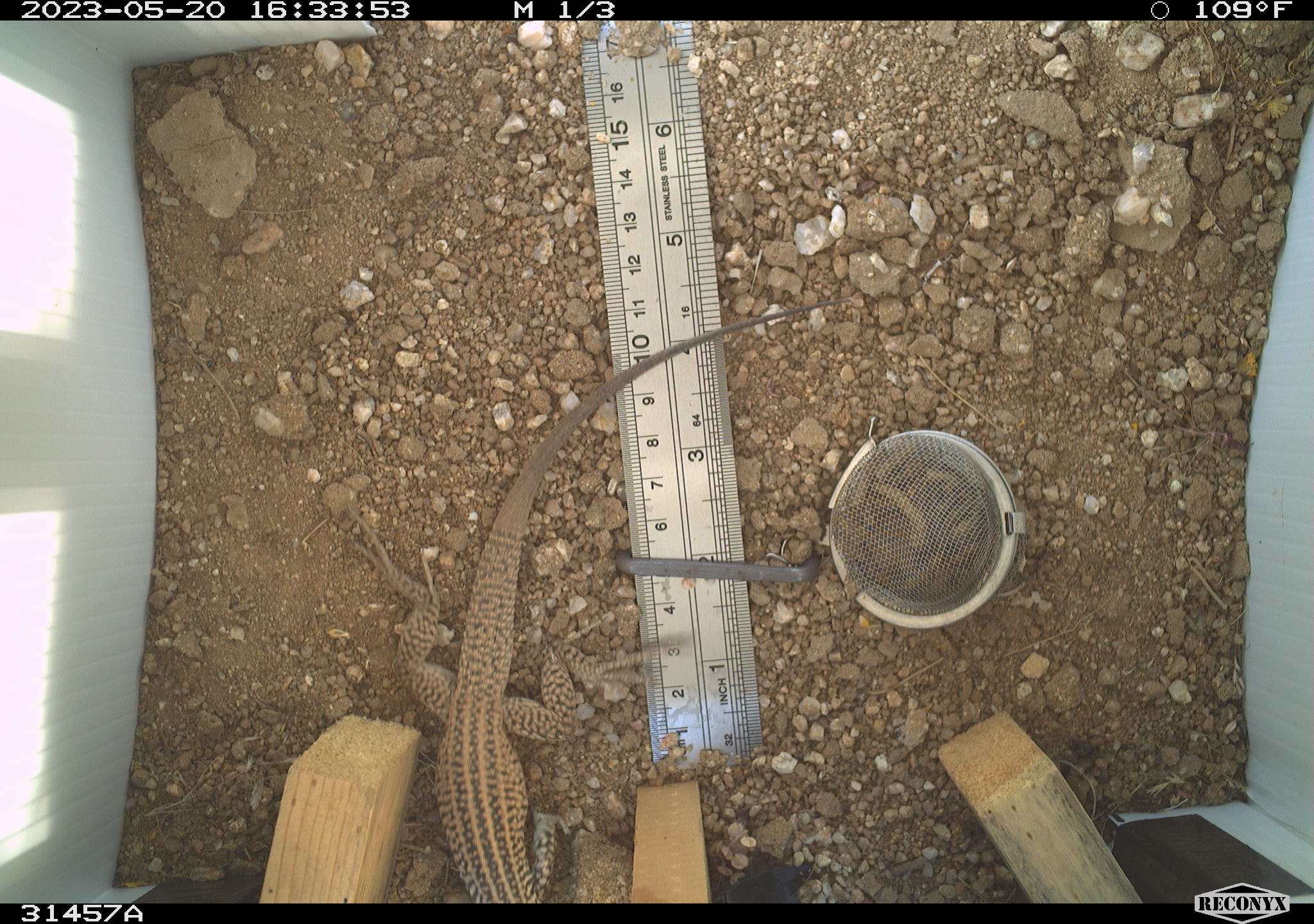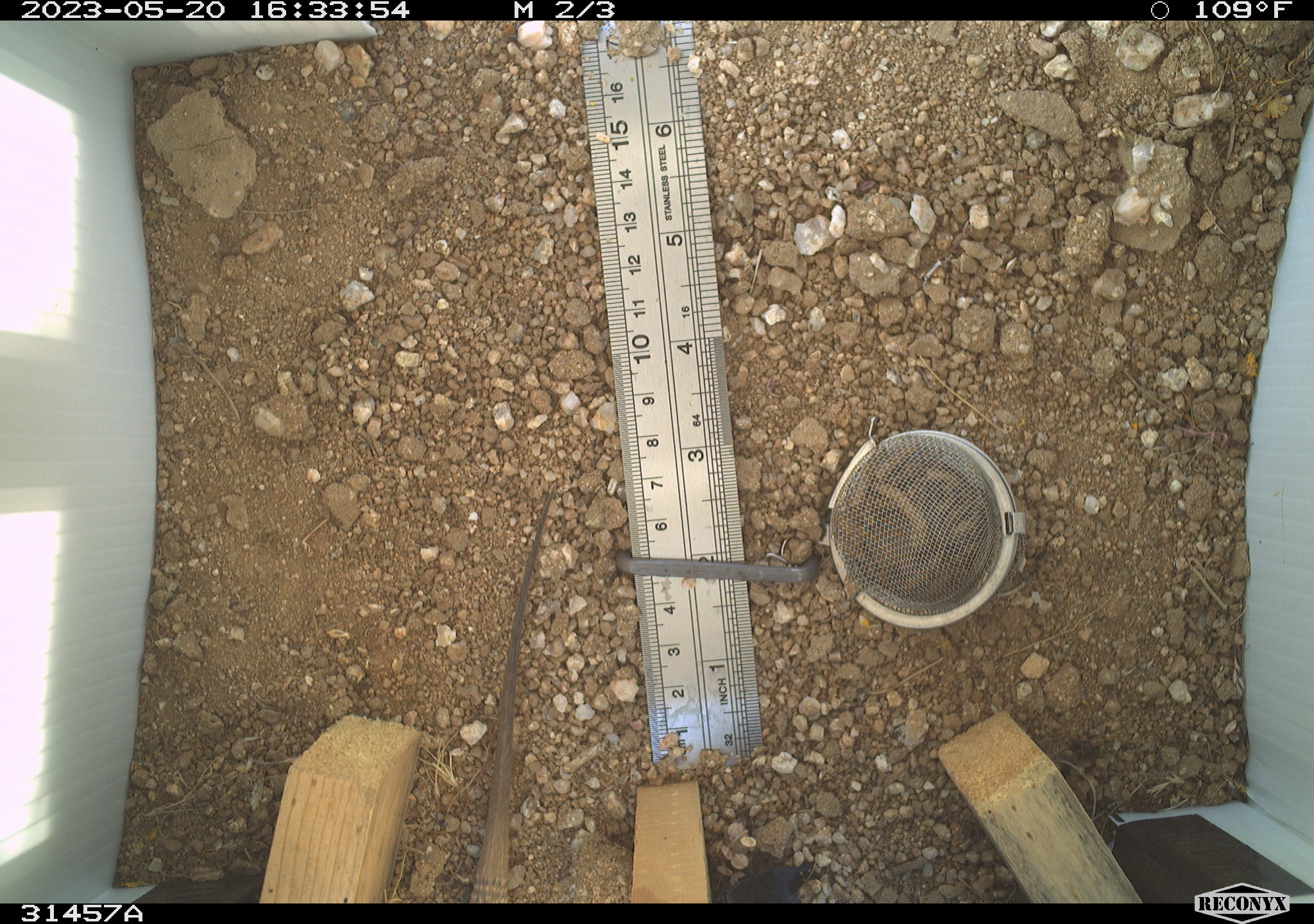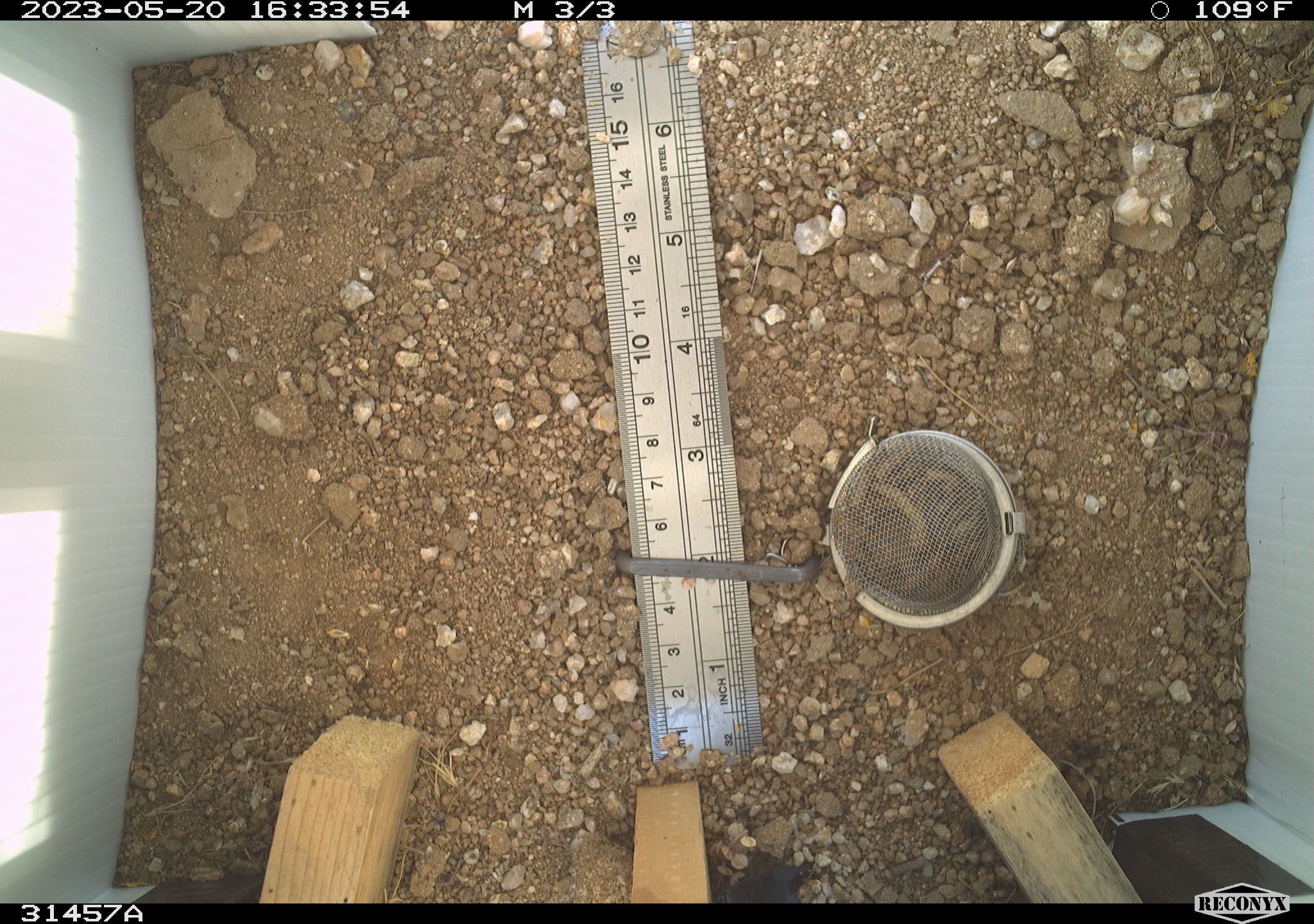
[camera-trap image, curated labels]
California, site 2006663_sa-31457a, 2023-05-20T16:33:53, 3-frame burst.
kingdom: Animalia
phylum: Chordata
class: Reptilia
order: Squamata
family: Teiidae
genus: Aspidoscelis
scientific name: Aspidoscelis tigris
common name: western whiptail